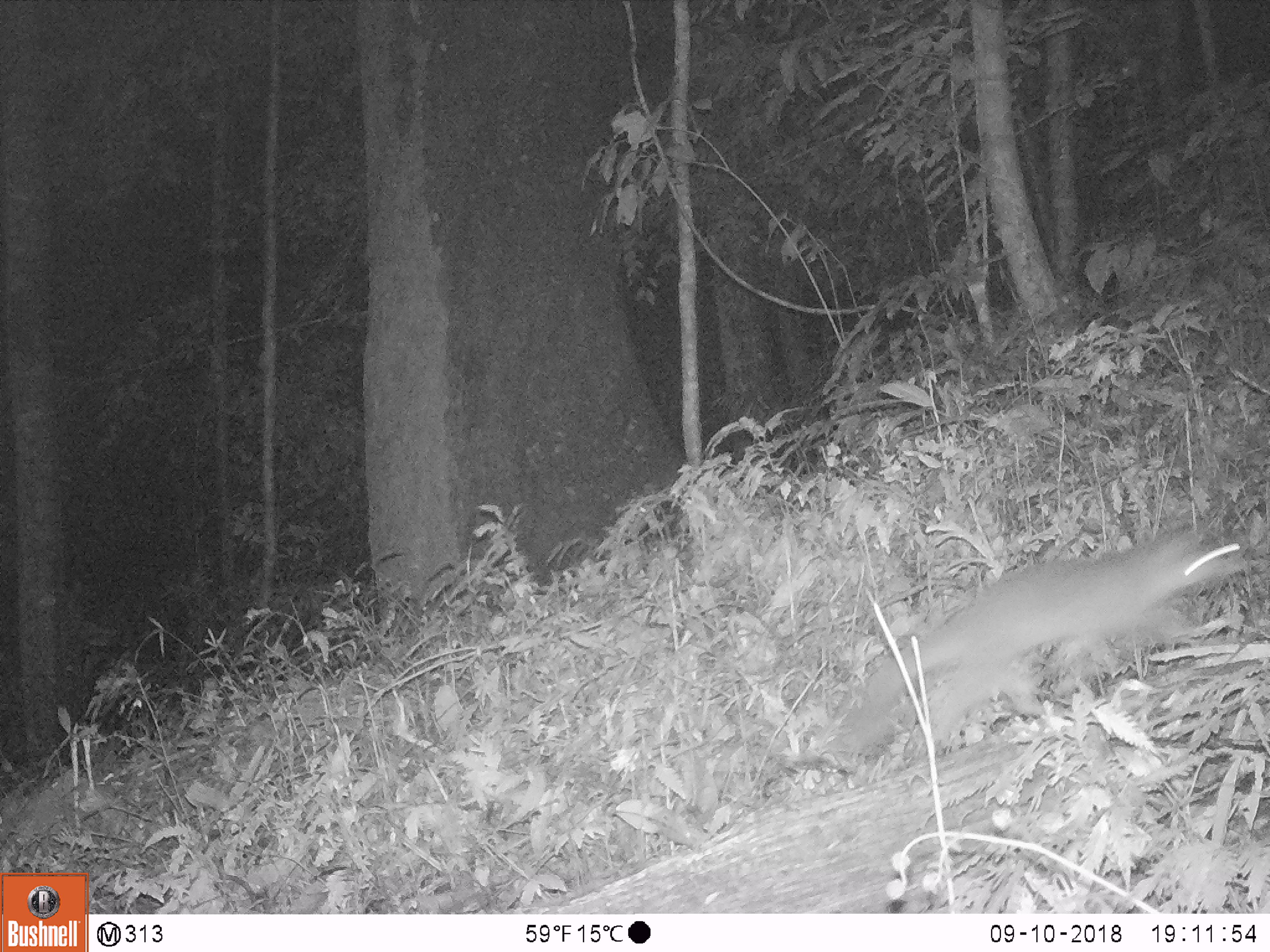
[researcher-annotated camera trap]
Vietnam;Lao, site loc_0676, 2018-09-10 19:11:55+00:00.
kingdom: Animalia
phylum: Chordata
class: Mammalia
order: Carnivora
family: Mustelidae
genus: Melogale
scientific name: Melogale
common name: ferret badger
Ferret badger (Melogale). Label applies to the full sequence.